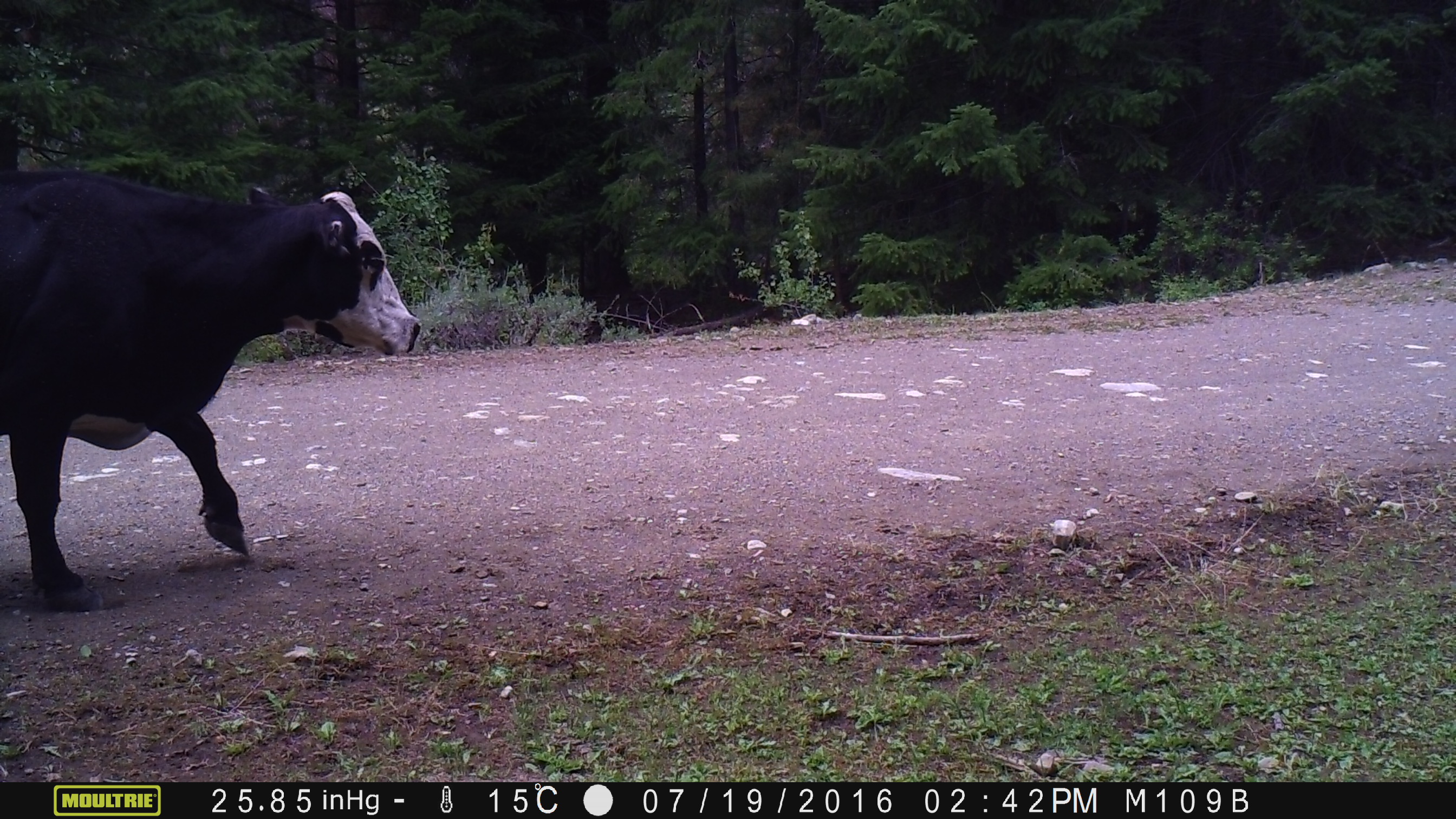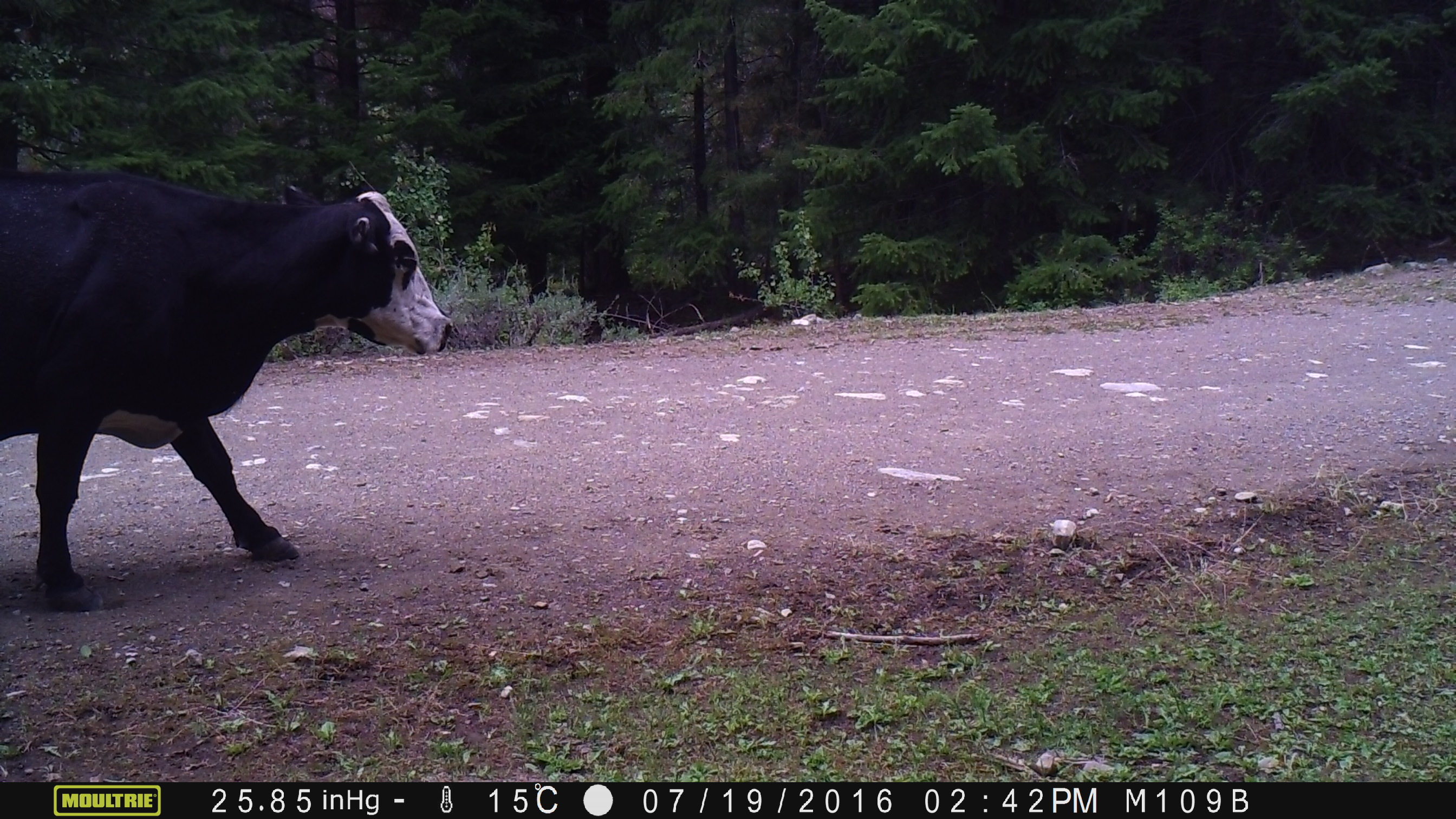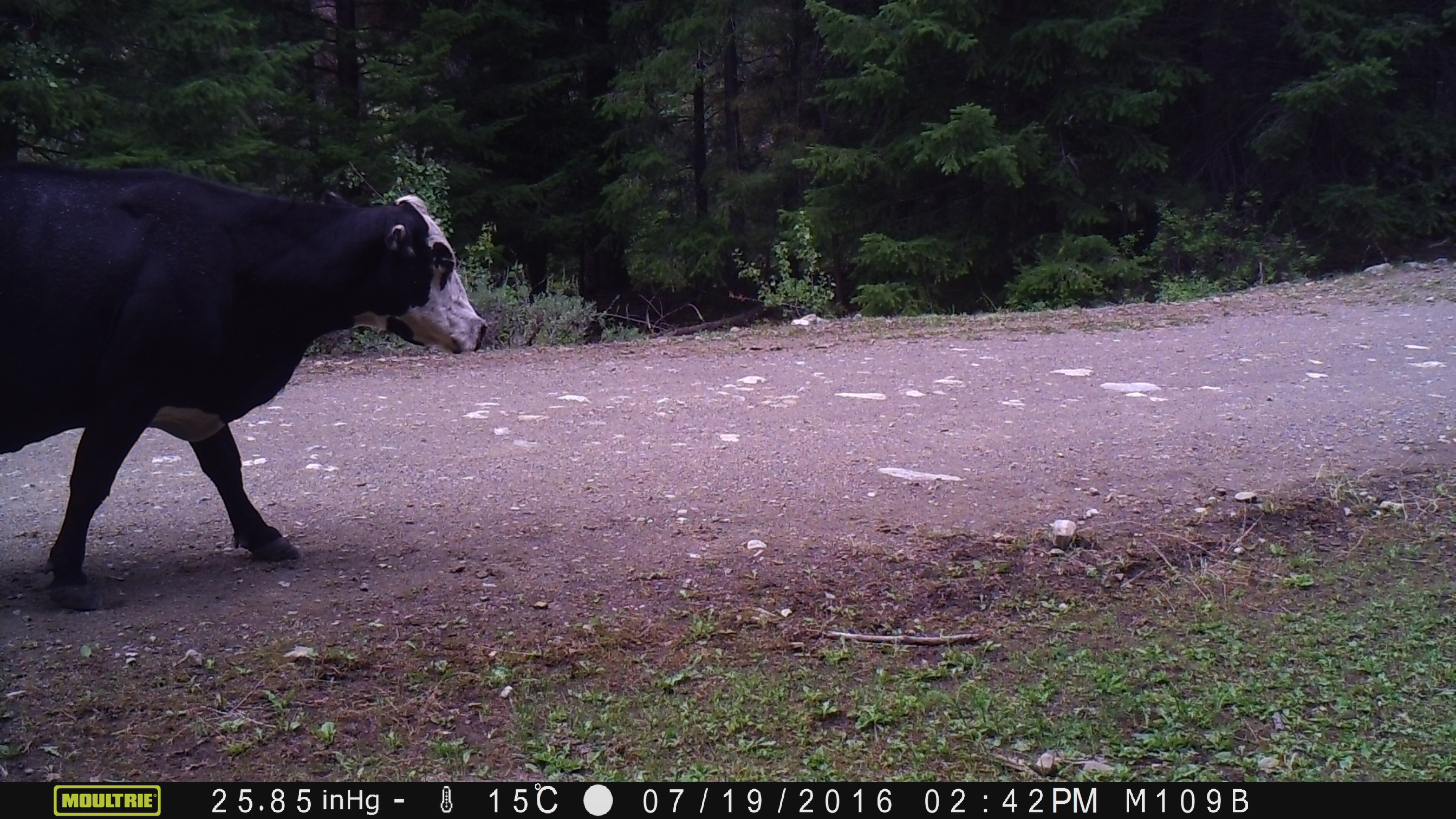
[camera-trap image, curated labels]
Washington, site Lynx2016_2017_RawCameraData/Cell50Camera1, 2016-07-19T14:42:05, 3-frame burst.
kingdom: Animalia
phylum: Chordata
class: Mammalia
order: Artiodactyla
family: Bovidae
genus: Bos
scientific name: Bos taurus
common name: domestic cattle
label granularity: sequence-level